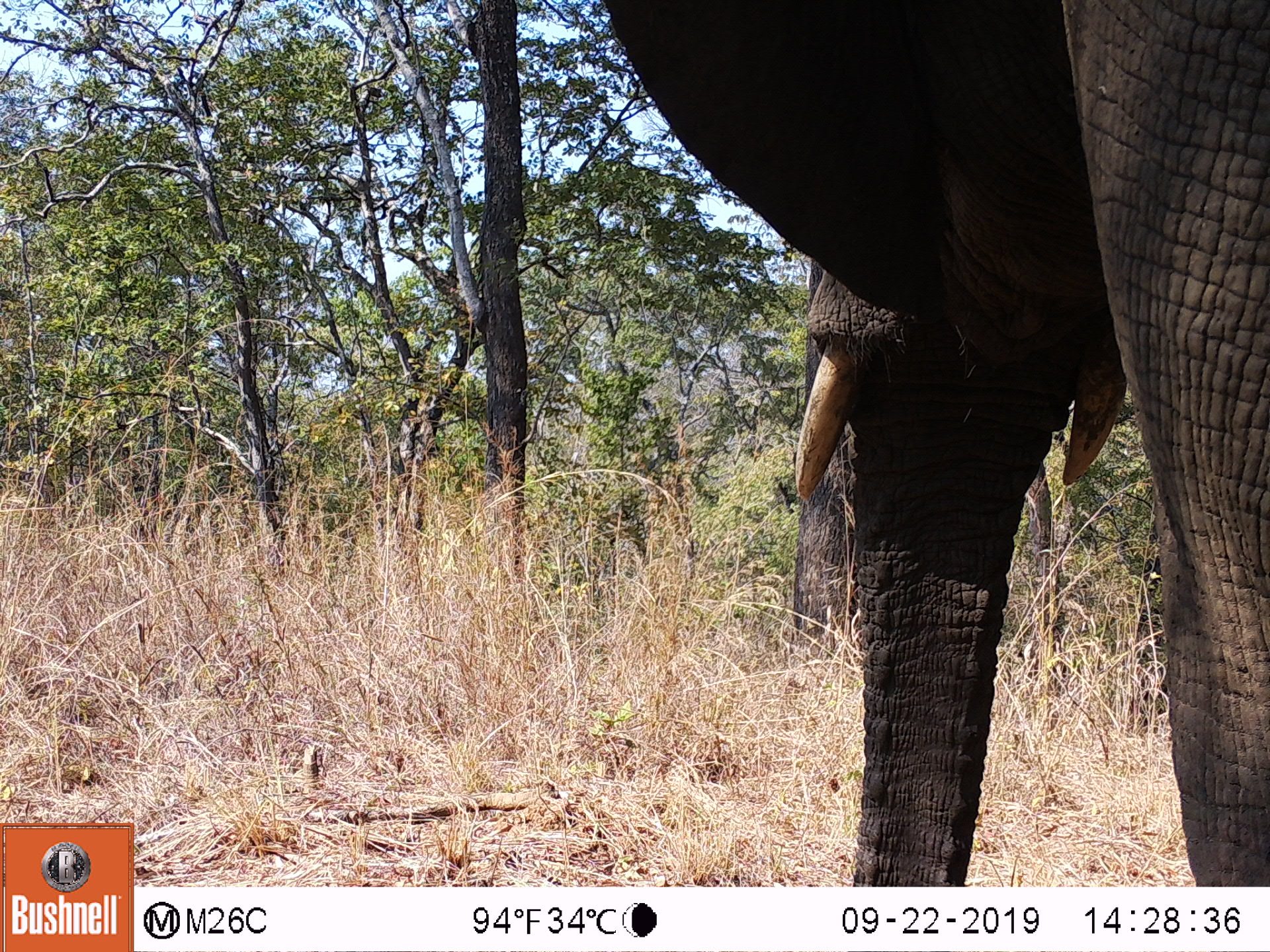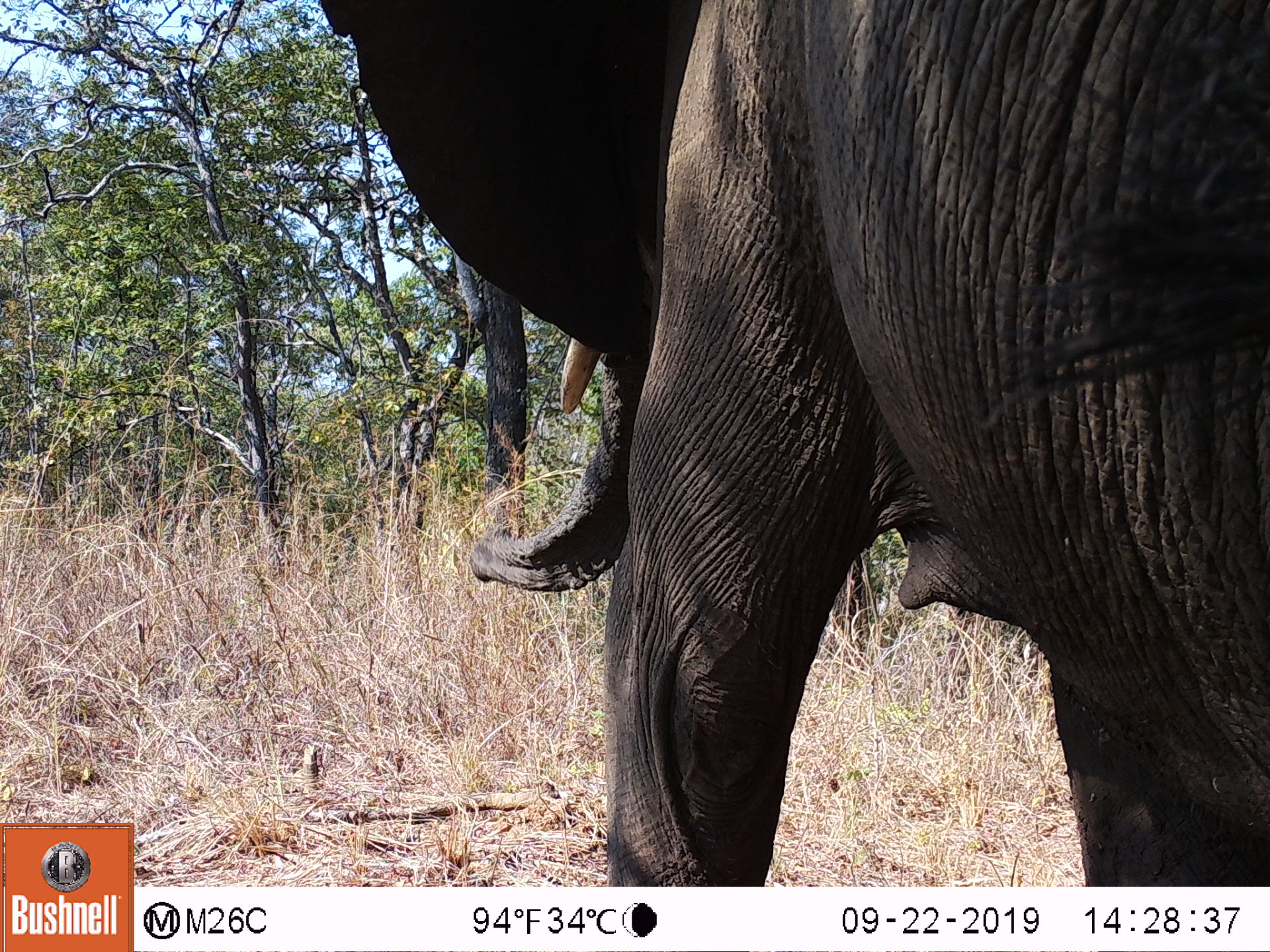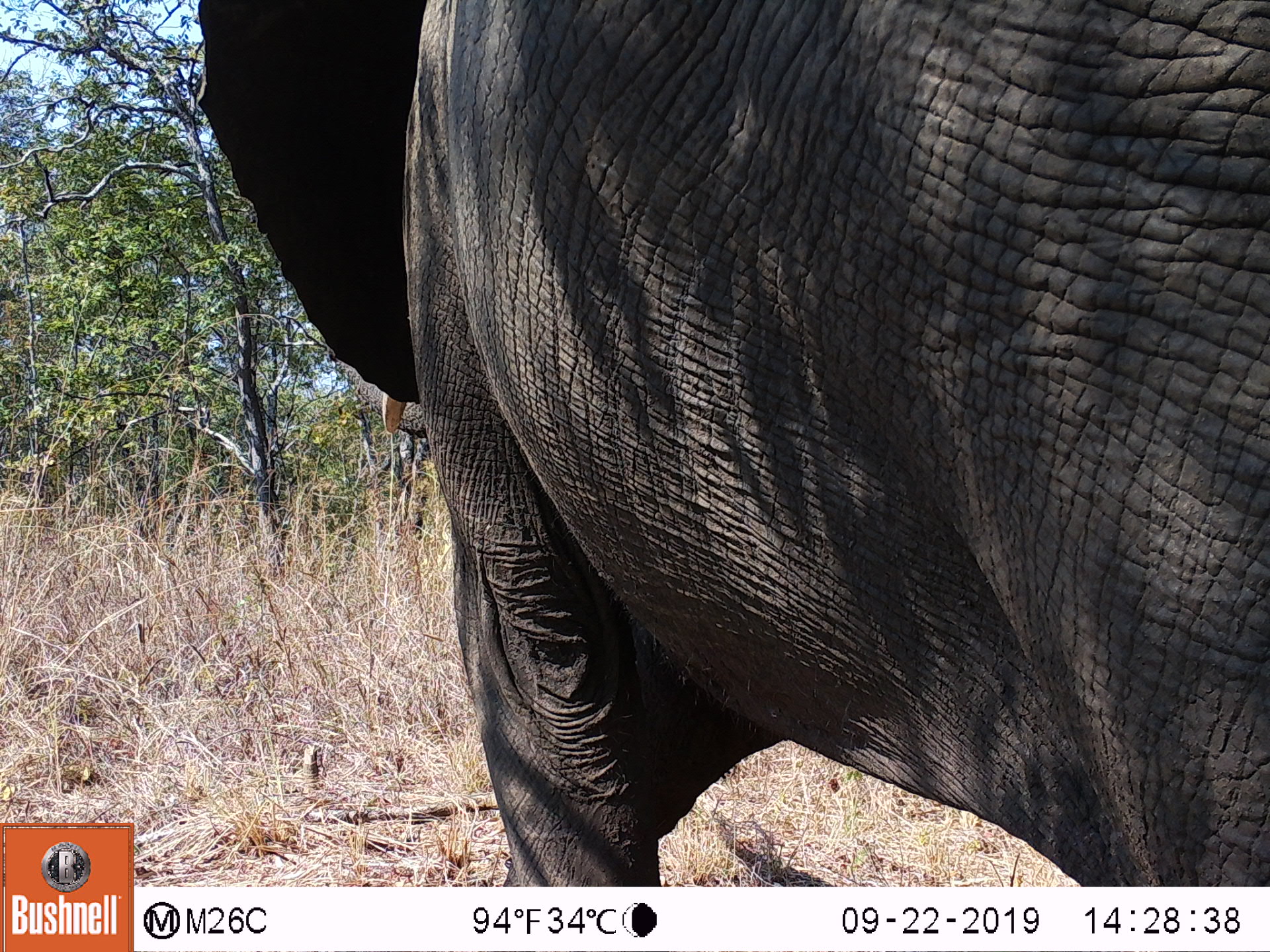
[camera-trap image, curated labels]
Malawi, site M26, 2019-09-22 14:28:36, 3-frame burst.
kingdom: Animalia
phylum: Chordata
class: Mammalia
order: Proboscidea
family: Elephantidae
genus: Loxodonta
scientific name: Loxodonta africana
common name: african savanna elephant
African savanna elephant (Loxodonta africana), count 1.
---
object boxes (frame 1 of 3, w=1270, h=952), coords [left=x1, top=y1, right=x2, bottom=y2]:
african savanna elephant: [left=593, top=5, right=1270, bottom=880]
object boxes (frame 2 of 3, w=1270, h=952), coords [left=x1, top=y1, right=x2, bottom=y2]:
african savanna elephant: [left=305, top=3, right=1265, bottom=887]; [left=303, top=882, right=305, bottom=887]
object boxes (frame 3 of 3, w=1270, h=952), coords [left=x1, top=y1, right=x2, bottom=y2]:
african savanna elephant: [left=204, top=3, right=1263, bottom=877]